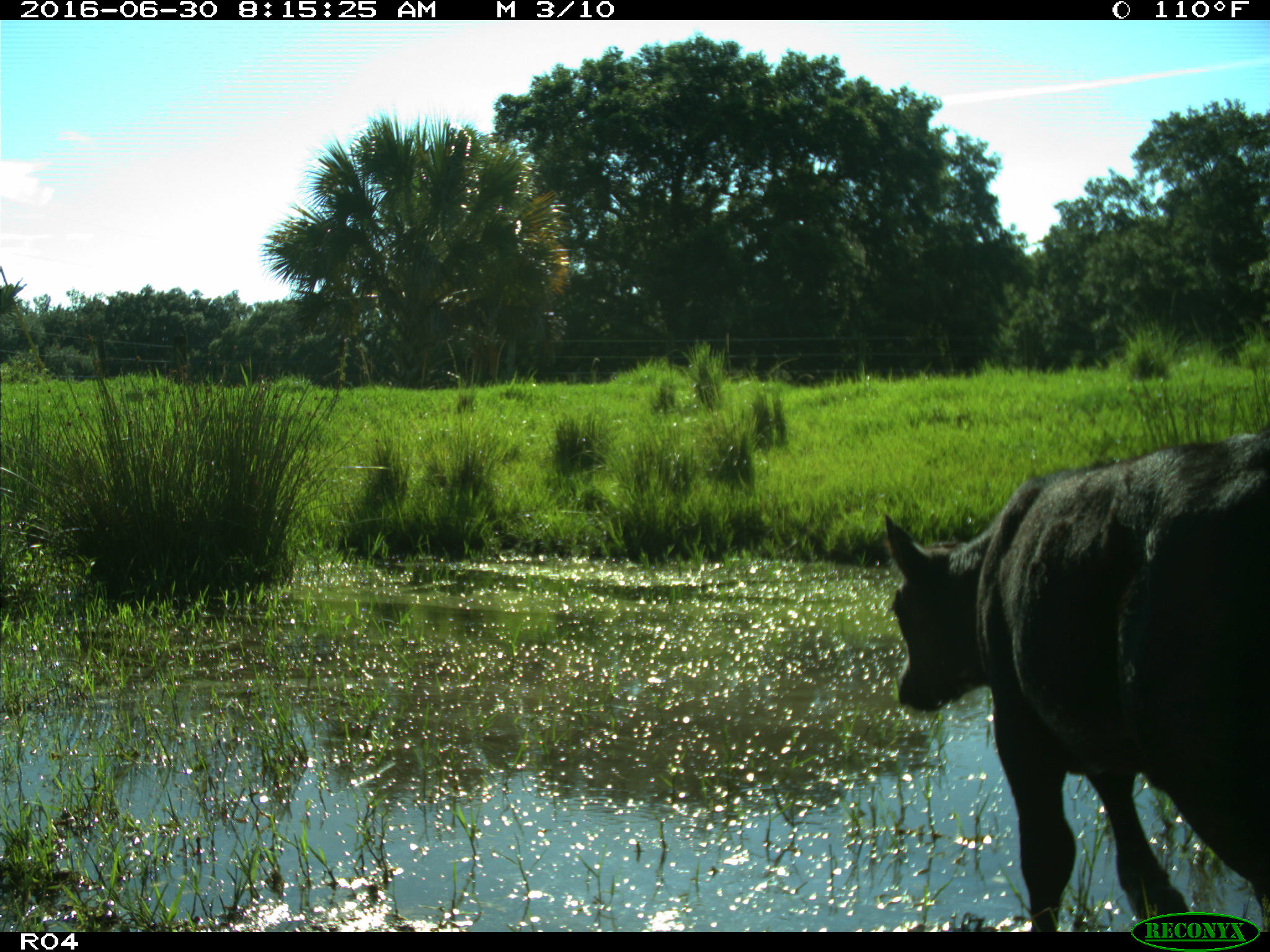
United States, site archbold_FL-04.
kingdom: Animalia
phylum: Chordata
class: Mammalia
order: Artiodactyla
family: Bovidae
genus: Bos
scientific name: Bos taurus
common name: domestic cow